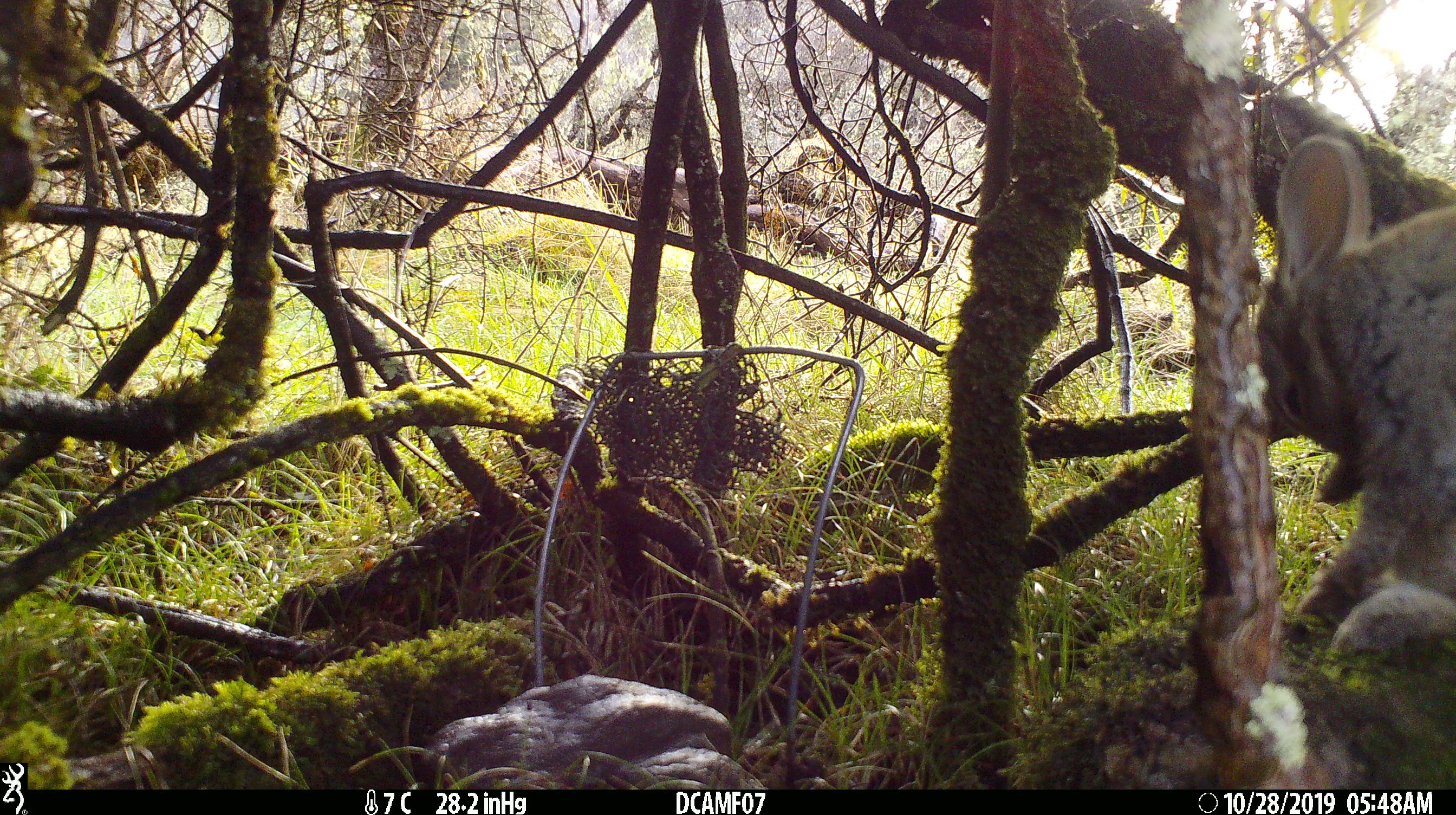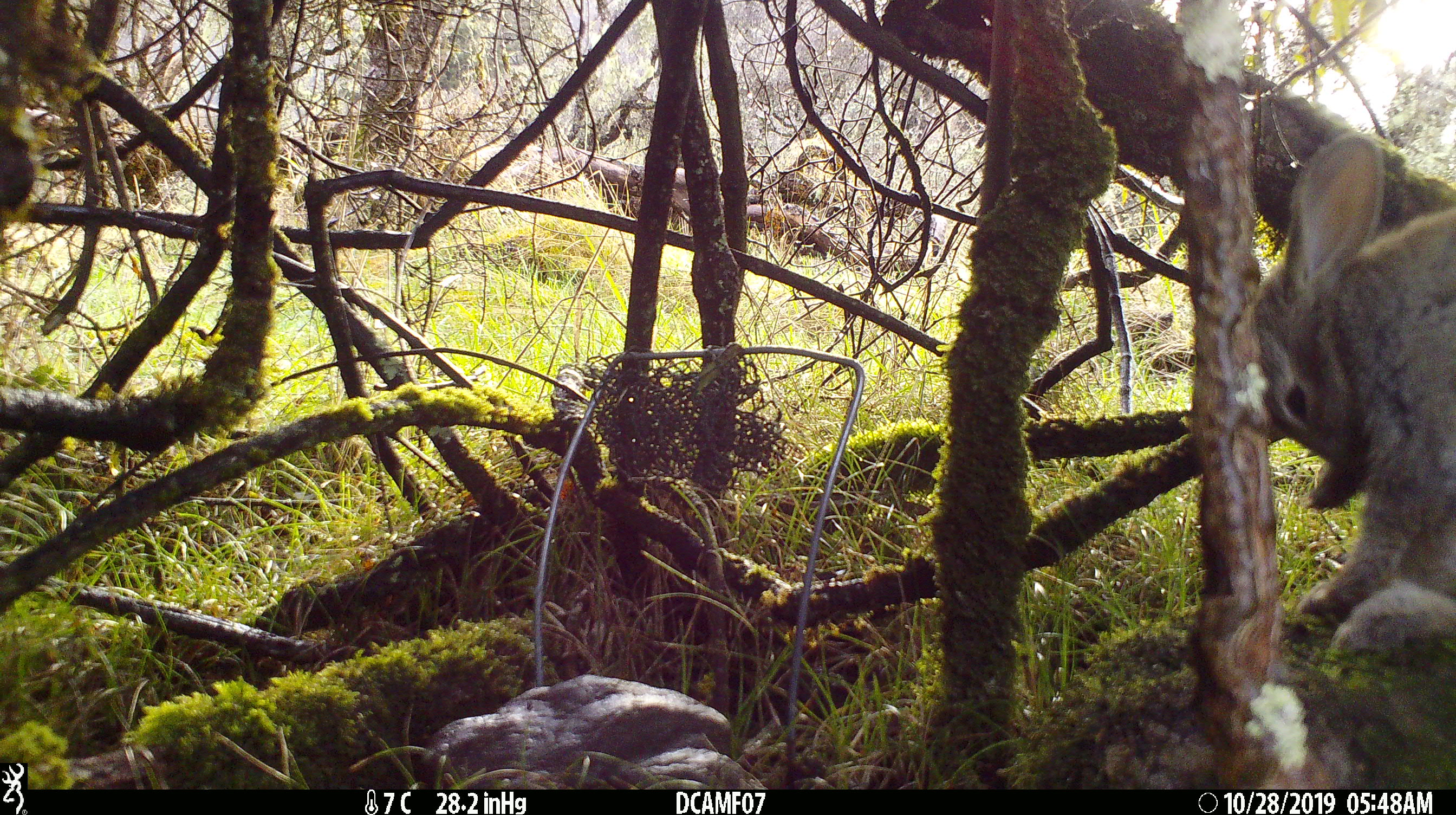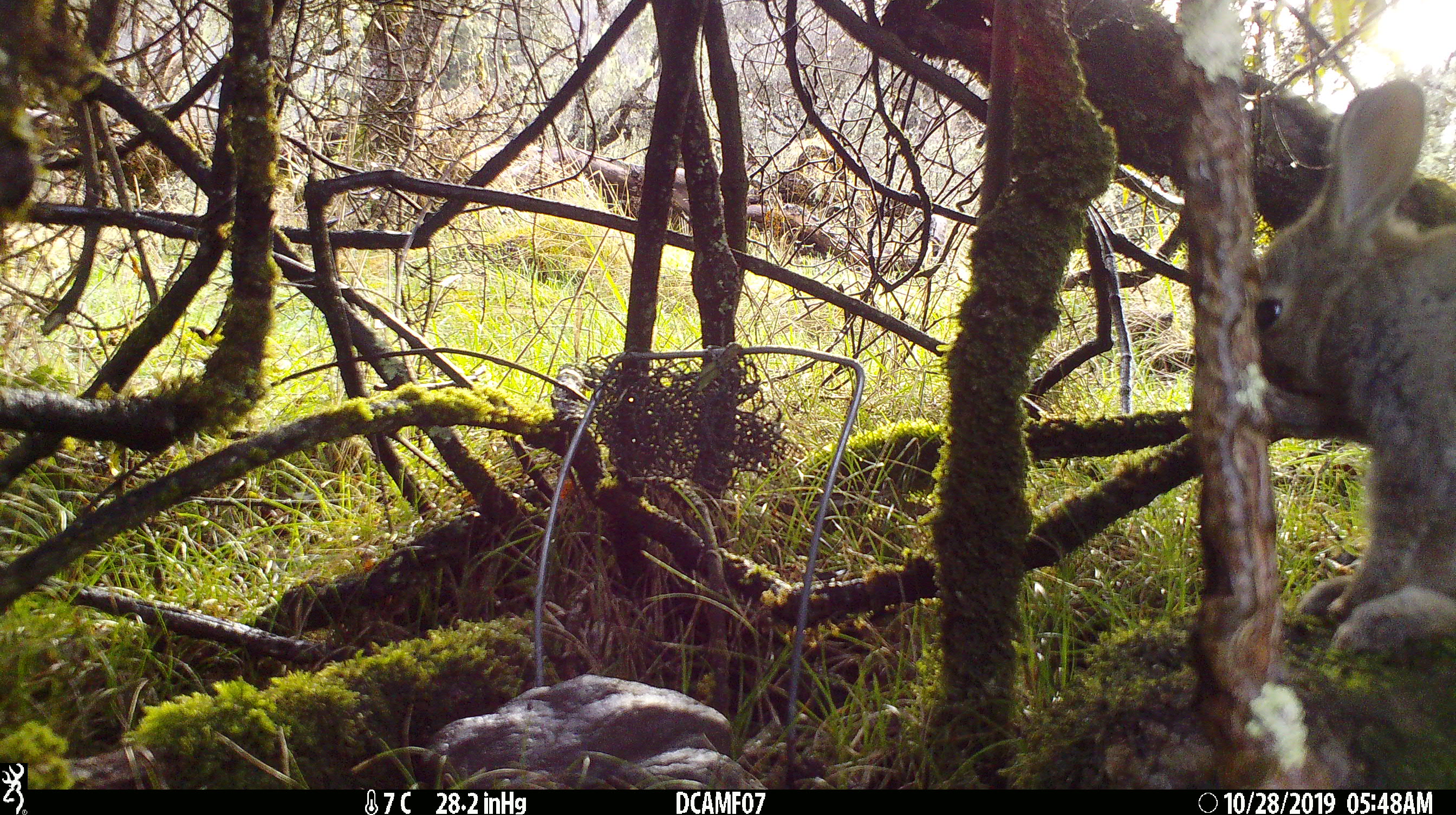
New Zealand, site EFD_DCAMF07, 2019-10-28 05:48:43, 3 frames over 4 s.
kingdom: Animalia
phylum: Chordata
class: Mammalia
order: Lagomorpha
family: Leporidae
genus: Oryctolagus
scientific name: Oryctolagus cuniculus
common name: european rabbit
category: rabbit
Rabbit (european rabbit) (Oryctolagus cuniculus).